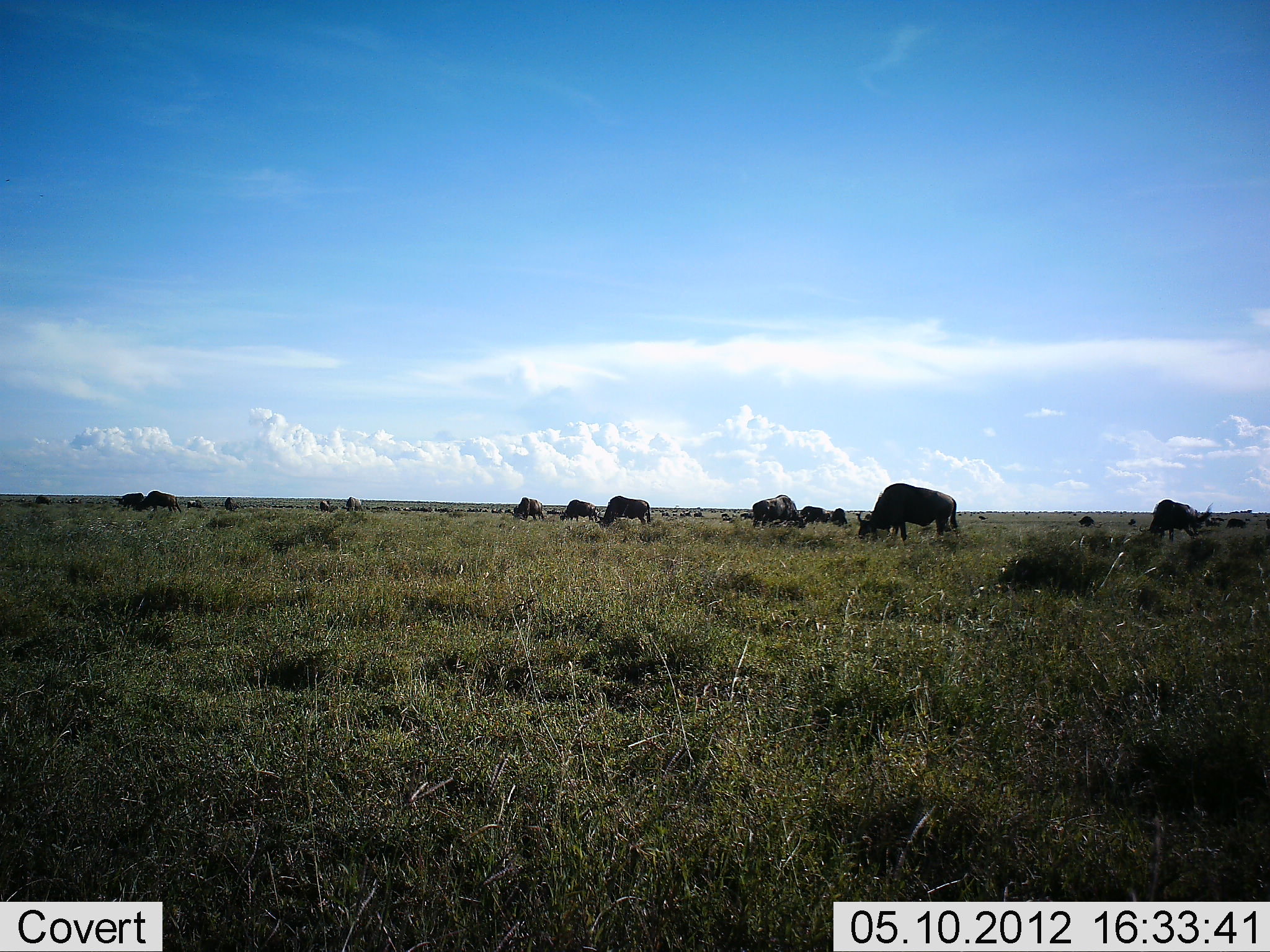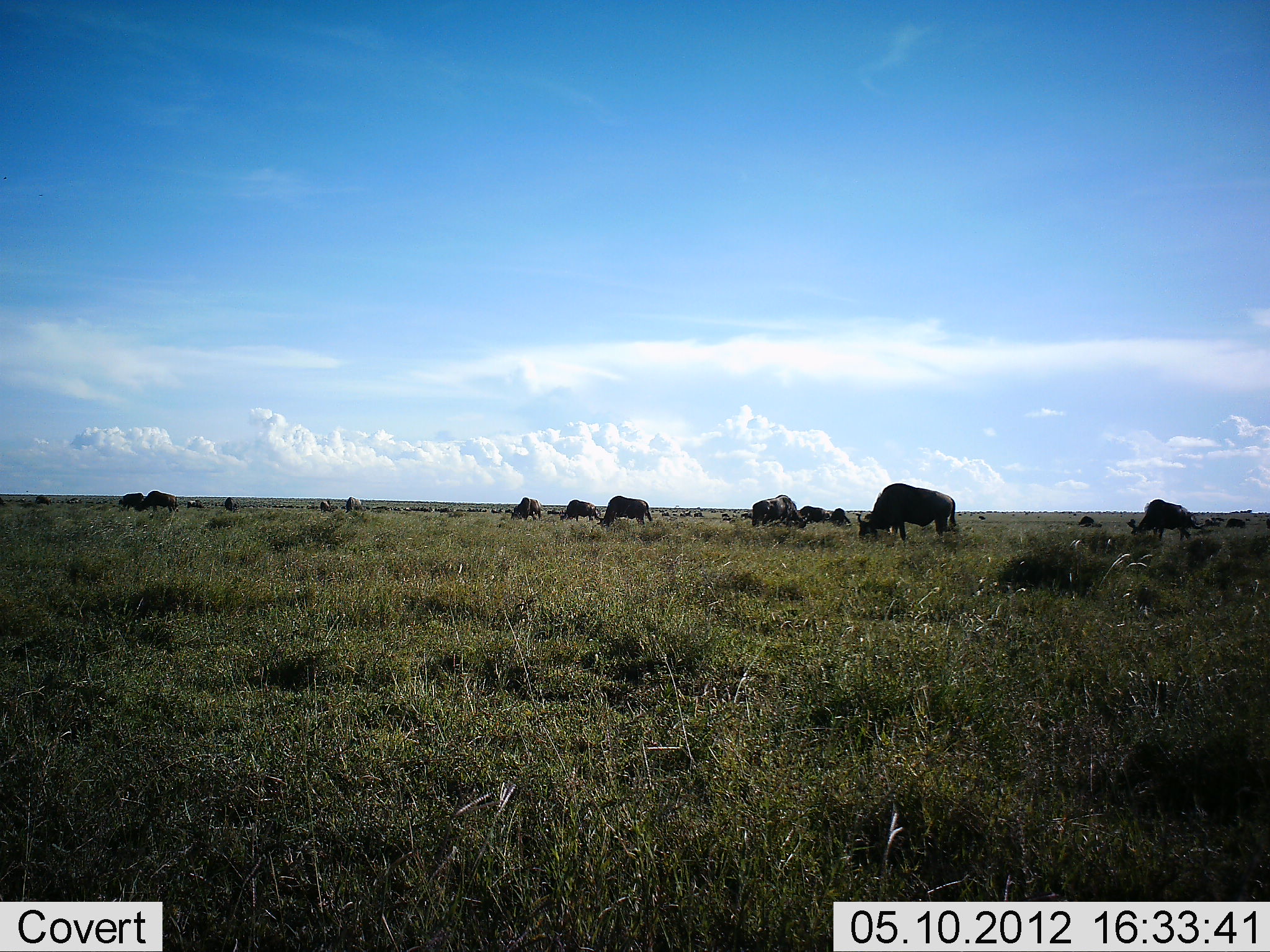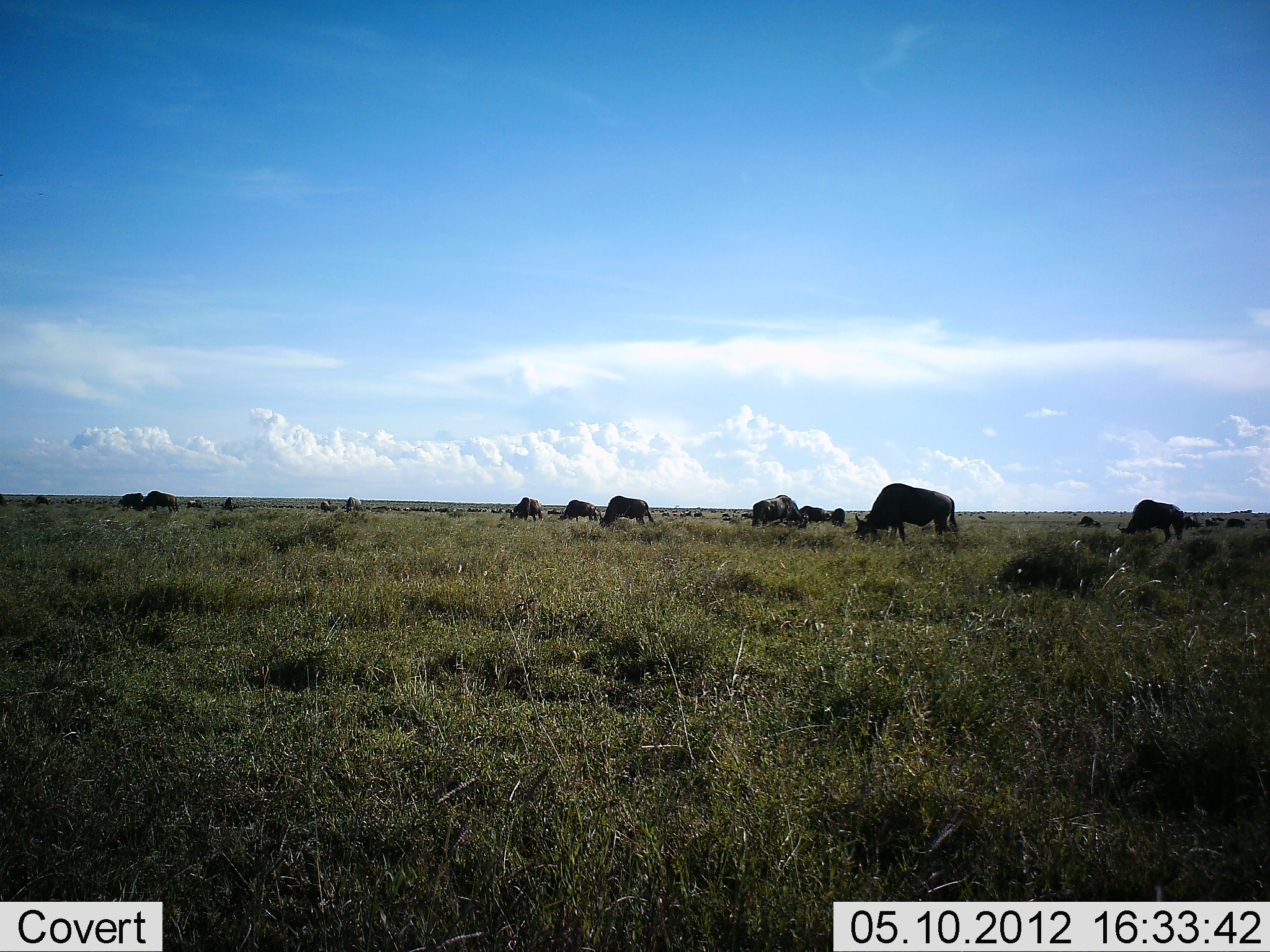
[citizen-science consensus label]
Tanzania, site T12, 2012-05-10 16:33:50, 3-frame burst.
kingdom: Animalia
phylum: Chordata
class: Mammalia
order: Artiodactyla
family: Bovidae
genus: Connochaetes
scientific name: Connochaetes taurinus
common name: blue wildebeest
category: wildebeest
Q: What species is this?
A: Wildebeest (blue wildebeest) (Connochaetes taurinus).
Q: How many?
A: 11-50.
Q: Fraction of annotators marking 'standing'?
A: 40%.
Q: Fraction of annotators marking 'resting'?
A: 0%.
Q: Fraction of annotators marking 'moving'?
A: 0%.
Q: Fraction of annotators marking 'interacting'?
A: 0%.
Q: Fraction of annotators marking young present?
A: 0%.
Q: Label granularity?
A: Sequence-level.